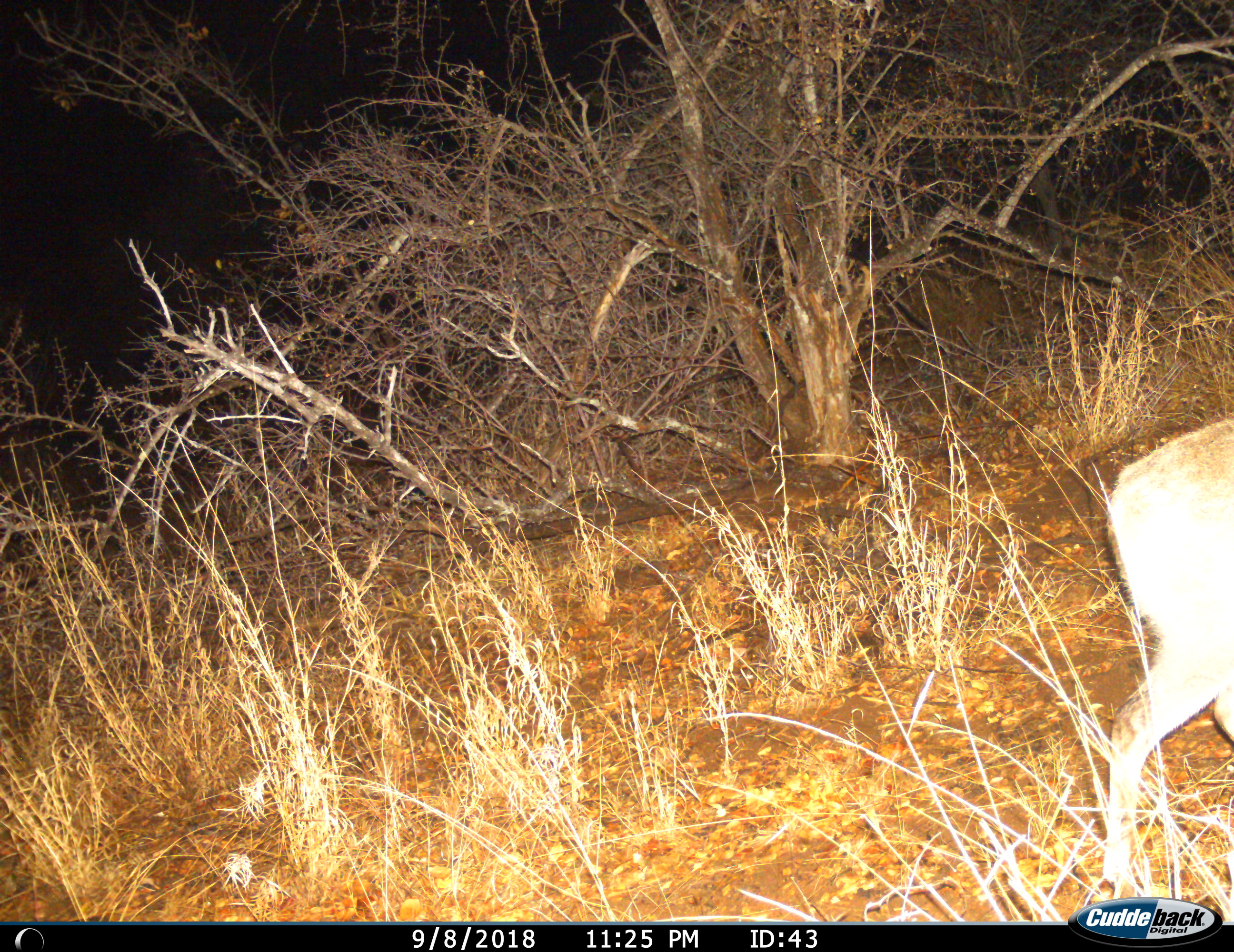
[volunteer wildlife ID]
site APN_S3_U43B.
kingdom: Animalia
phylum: Chordata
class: Mammalia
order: Artiodactyla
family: Bovidae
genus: Aepyceros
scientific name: Aepyceros melampus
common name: impala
Impala (Aepyceros melampus), count 1. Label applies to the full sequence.